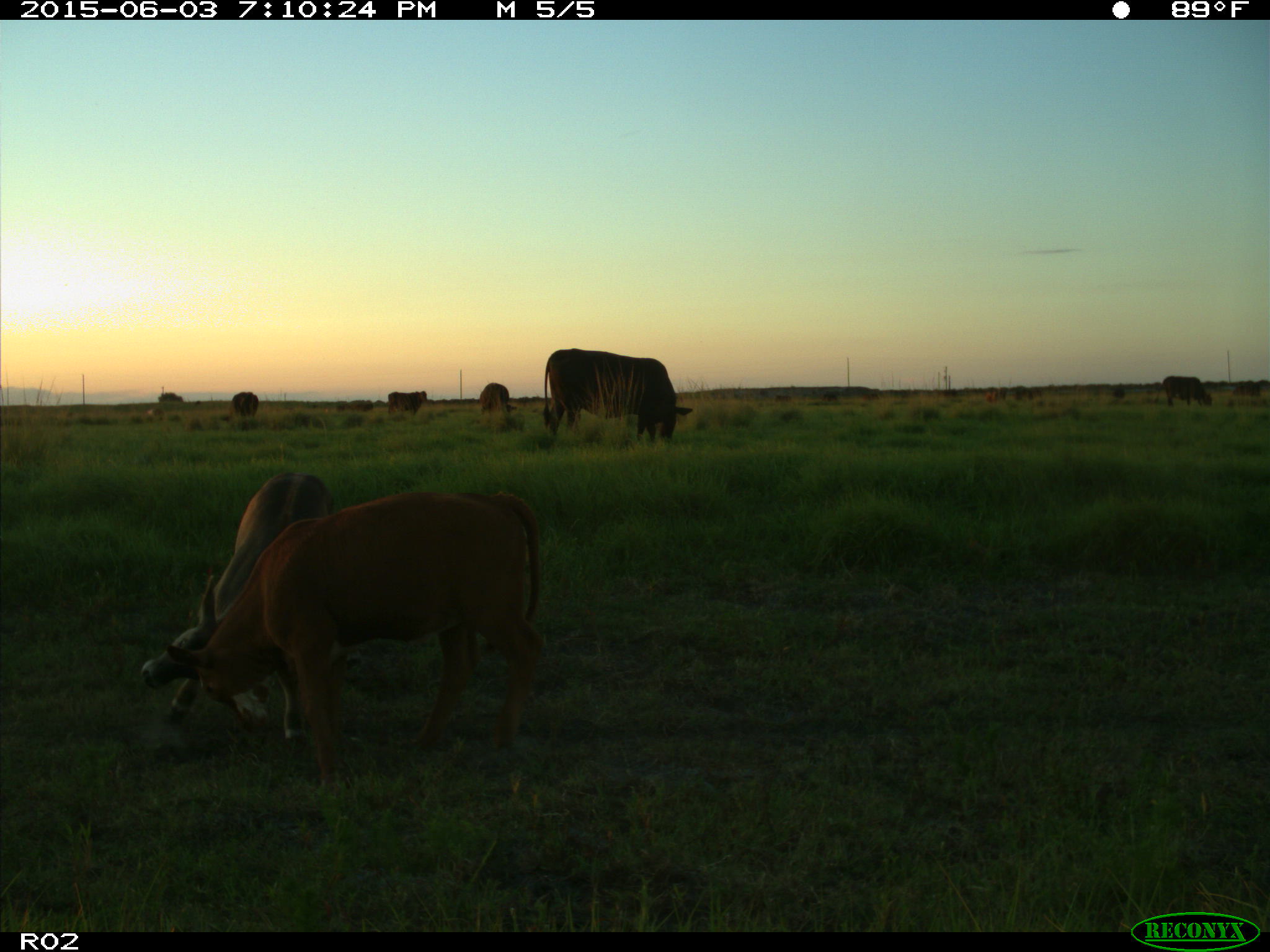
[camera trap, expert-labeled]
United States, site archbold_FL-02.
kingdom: Animalia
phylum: Chordata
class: Mammalia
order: Artiodactyla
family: Bovidae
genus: Bos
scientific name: Bos taurus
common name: domestic cow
Bos taurus (domestic cow).